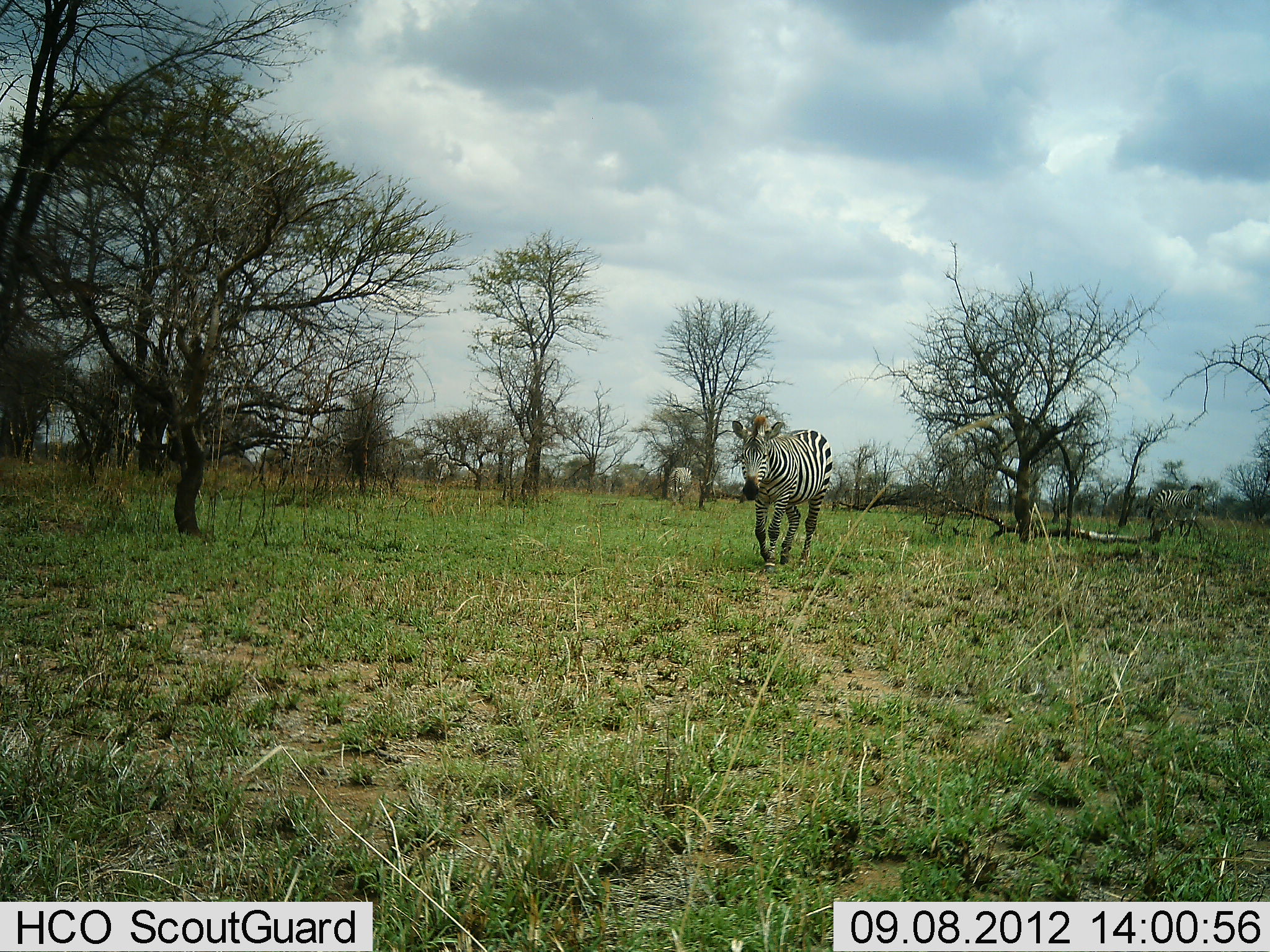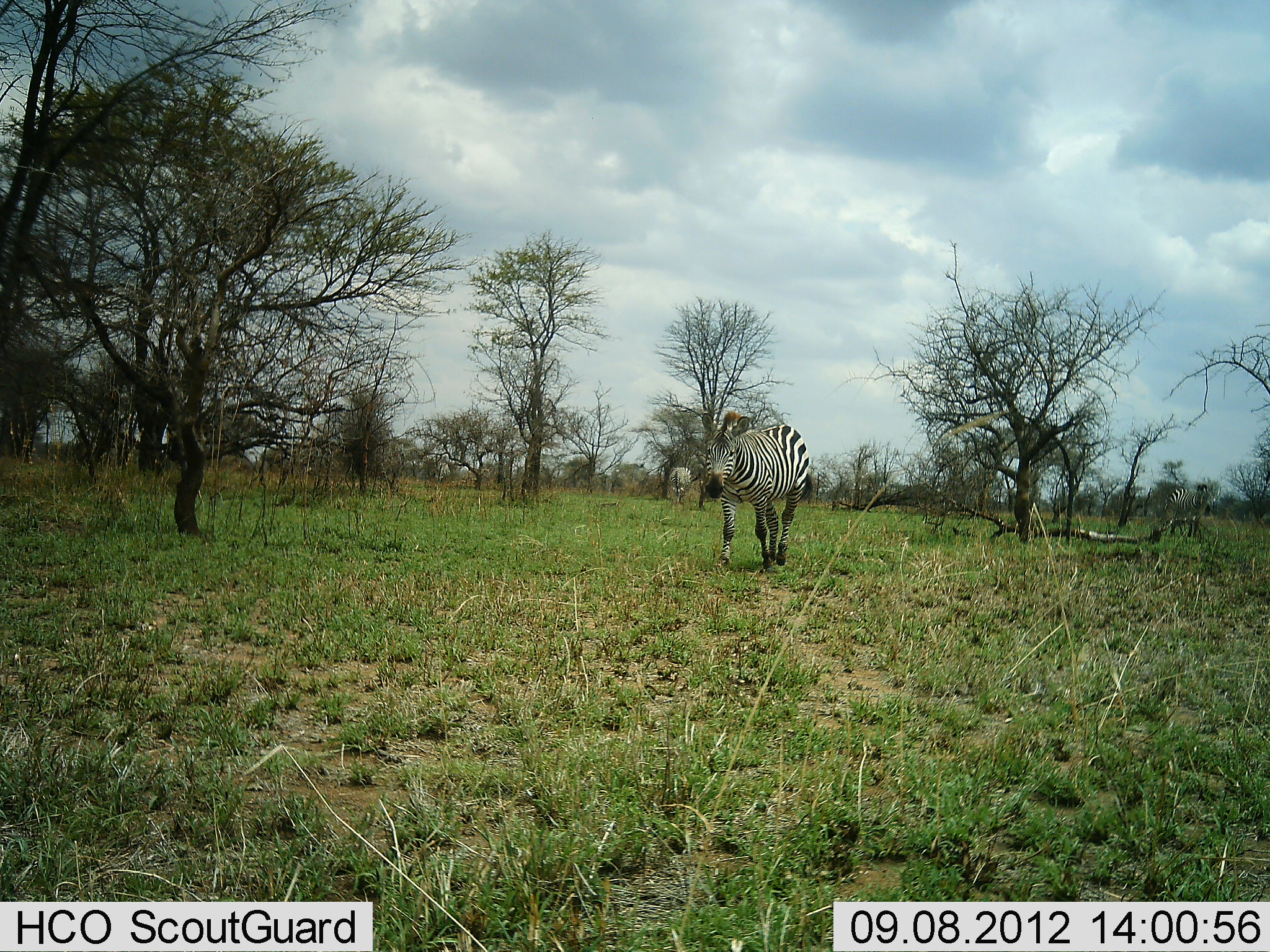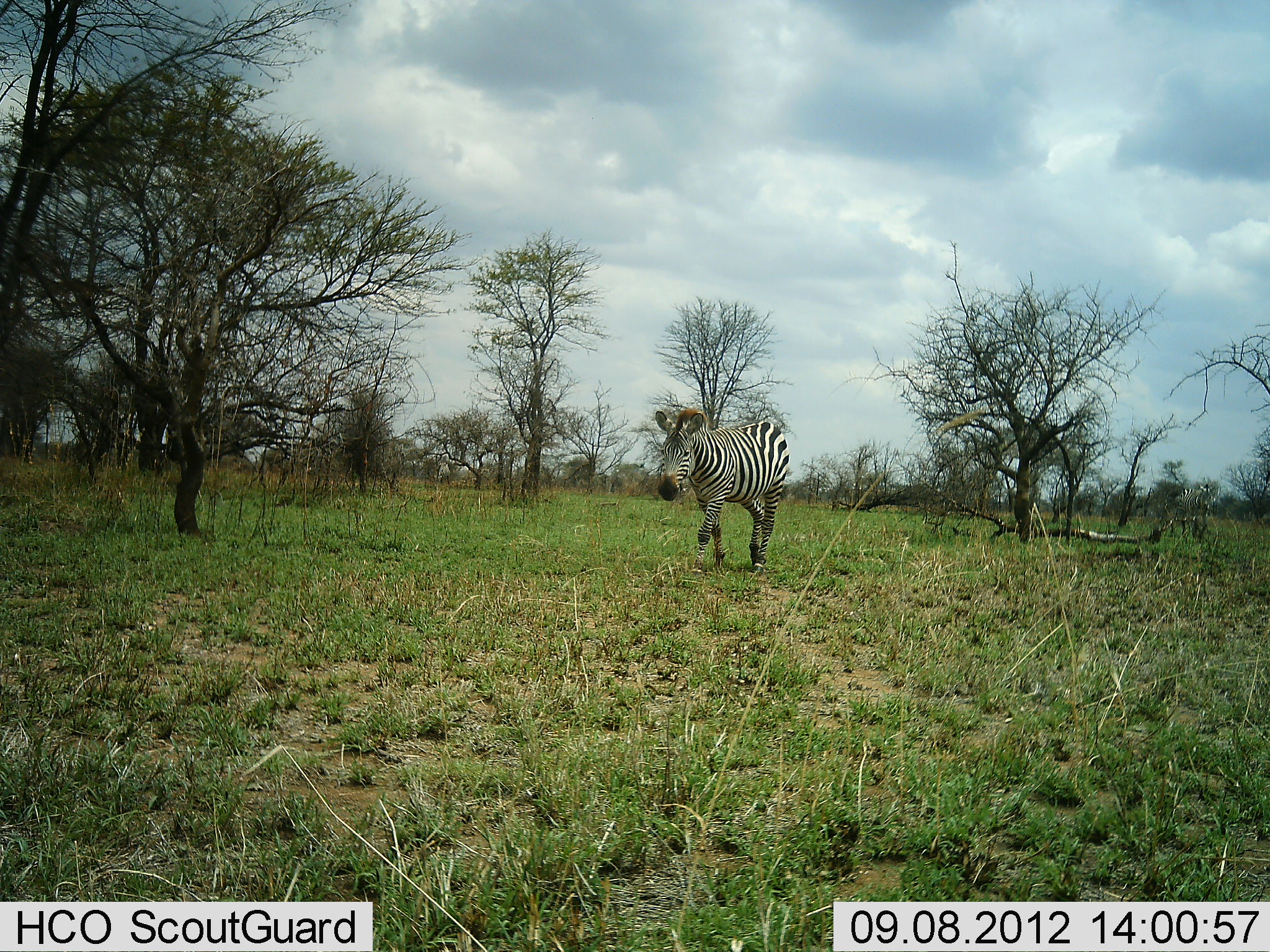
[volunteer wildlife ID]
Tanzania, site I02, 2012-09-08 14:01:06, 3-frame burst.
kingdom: Animalia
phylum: Chordata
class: Mammalia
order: Perissodactyla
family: Equidae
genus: Equus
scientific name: Equus quagga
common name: plains zebra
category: zebra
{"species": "zebra (plains zebra) (Equus quagga)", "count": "2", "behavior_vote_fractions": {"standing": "0%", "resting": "0%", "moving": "100%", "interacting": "0%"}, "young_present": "0%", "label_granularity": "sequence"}